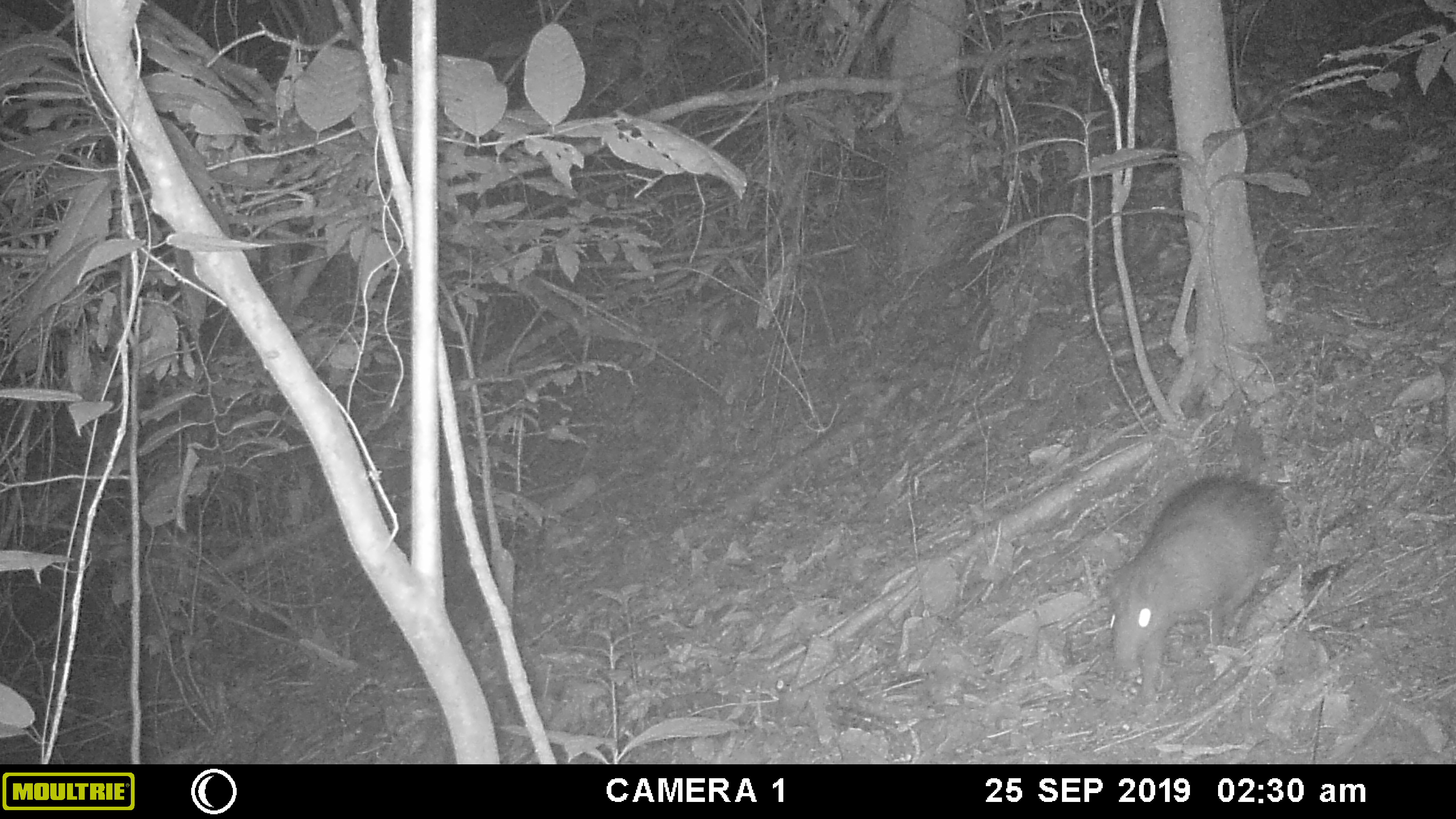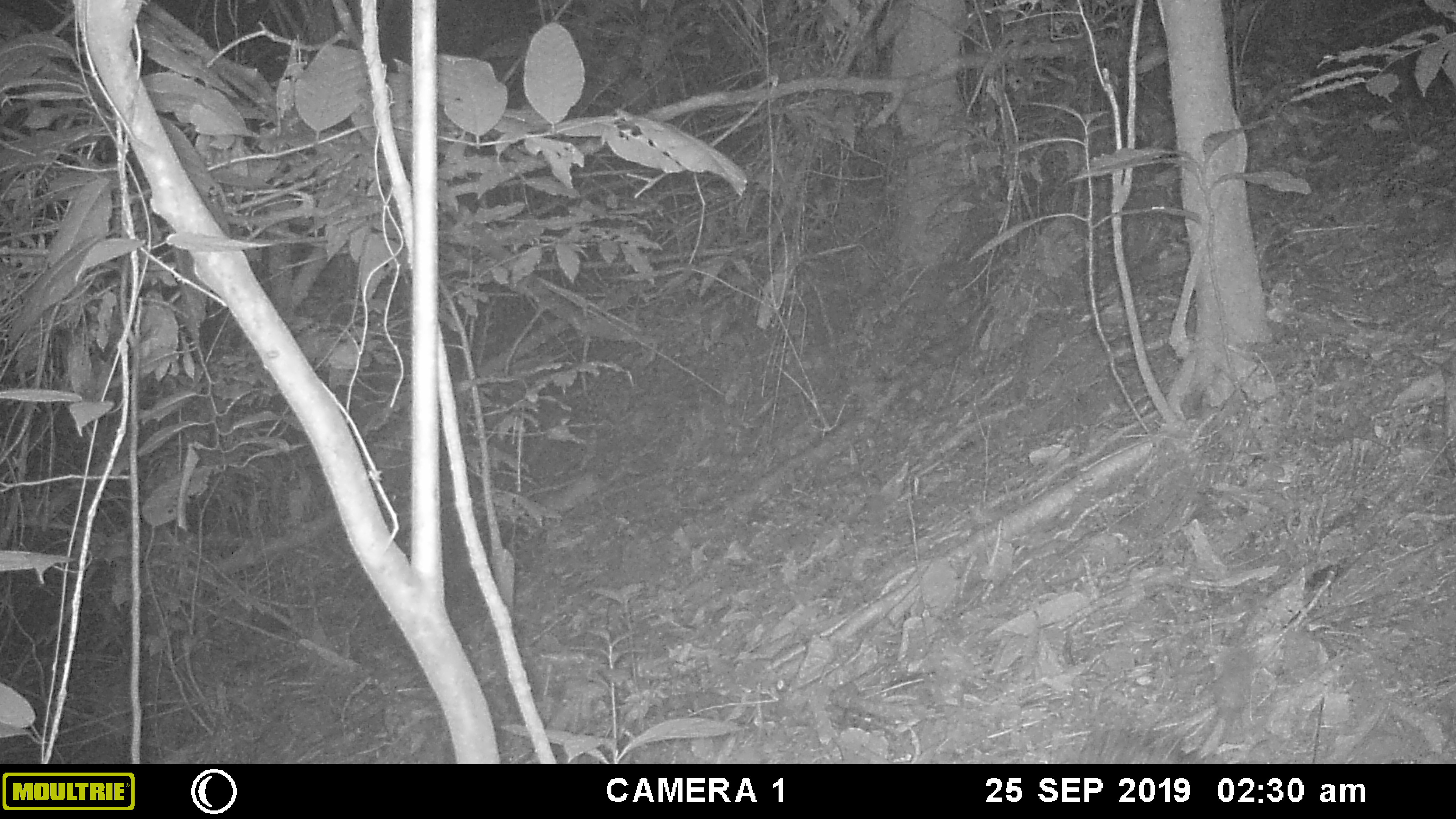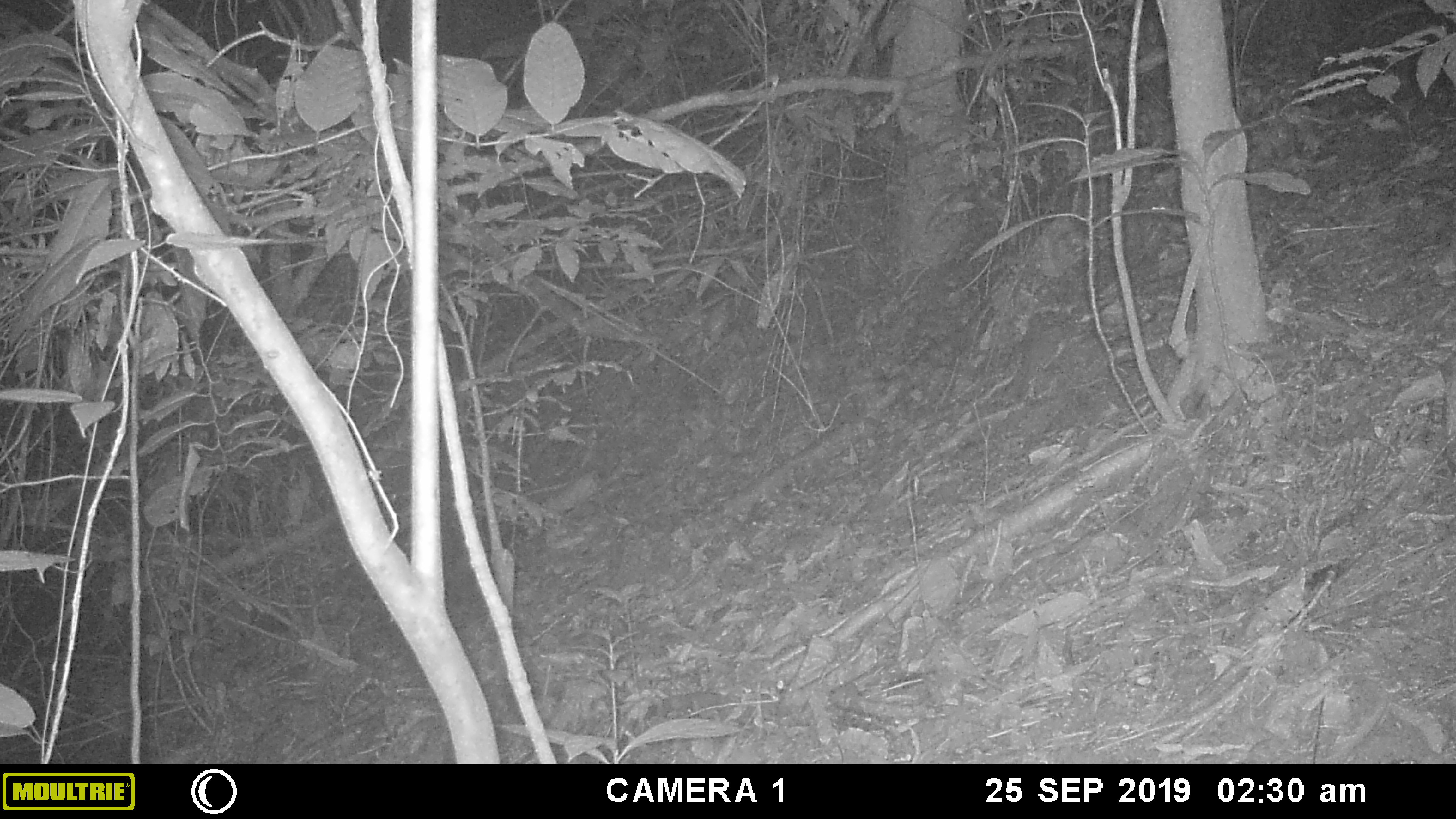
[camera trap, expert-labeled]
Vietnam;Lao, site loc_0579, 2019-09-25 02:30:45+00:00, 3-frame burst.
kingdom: Animalia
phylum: Chordata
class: Mammalia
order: Rodentia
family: Hystricidae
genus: Atherurus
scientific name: Atherurus macrourus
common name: asiatic brush-tailed porcupine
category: asiatic brush tailed porcupine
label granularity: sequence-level